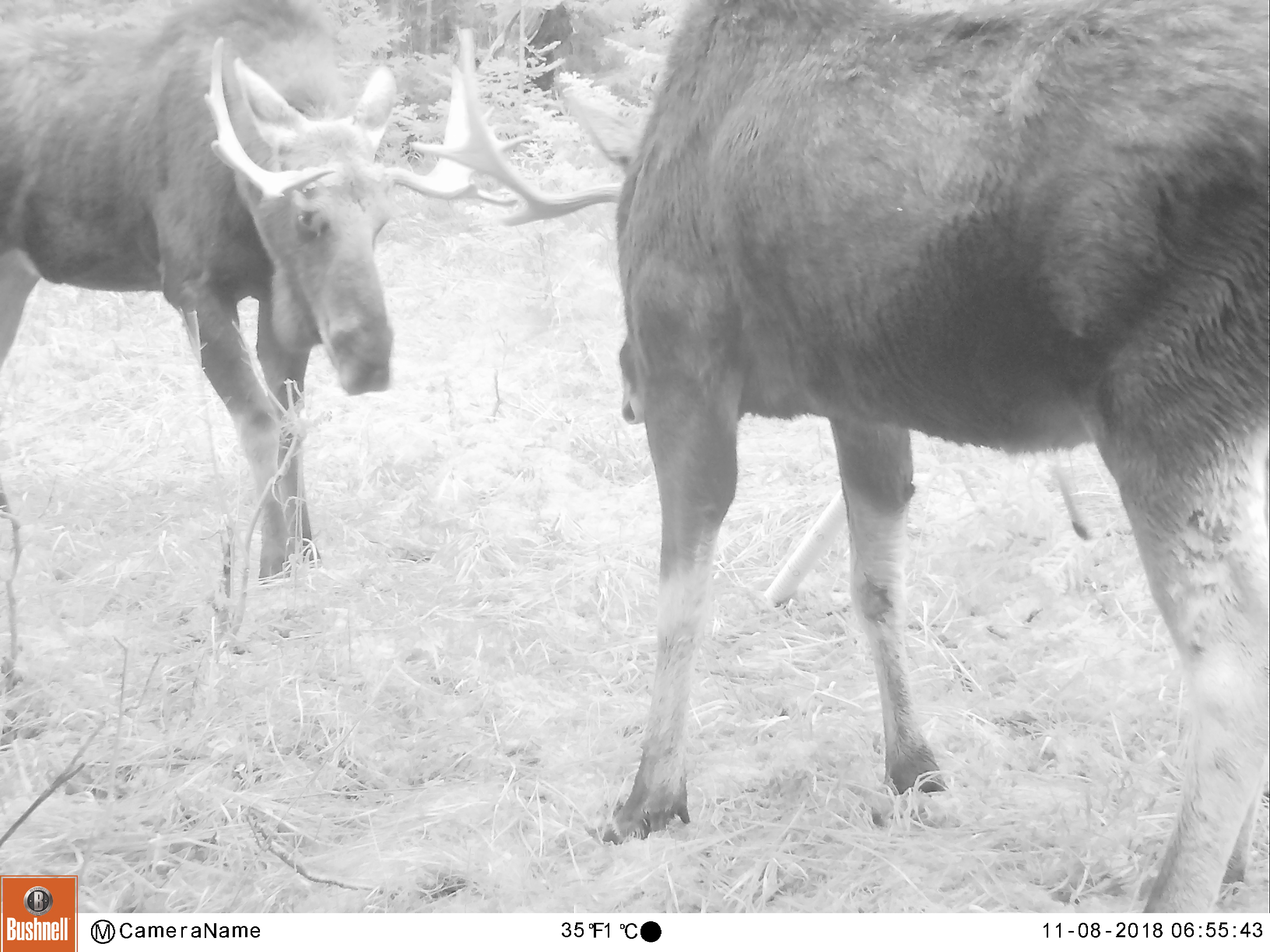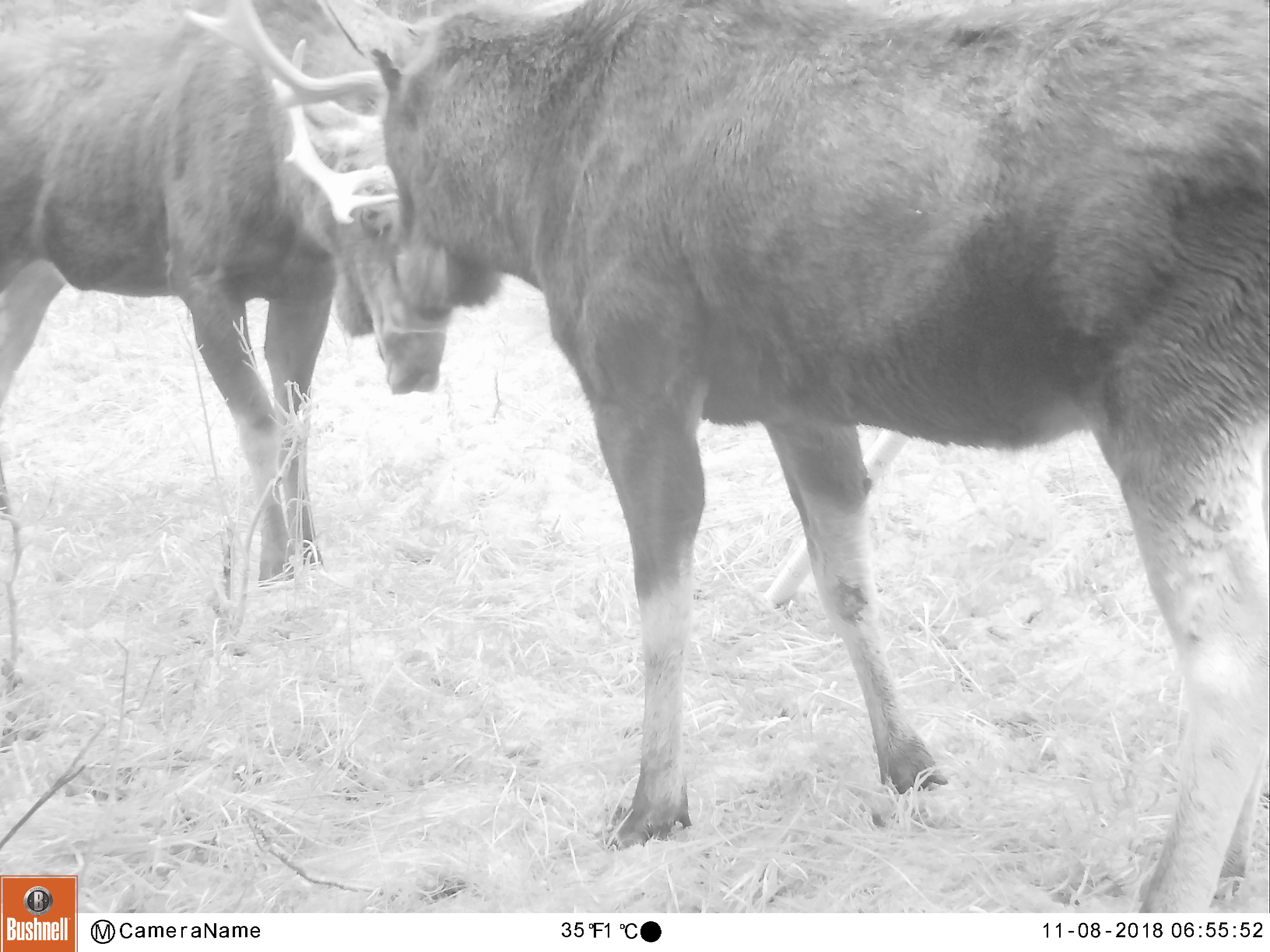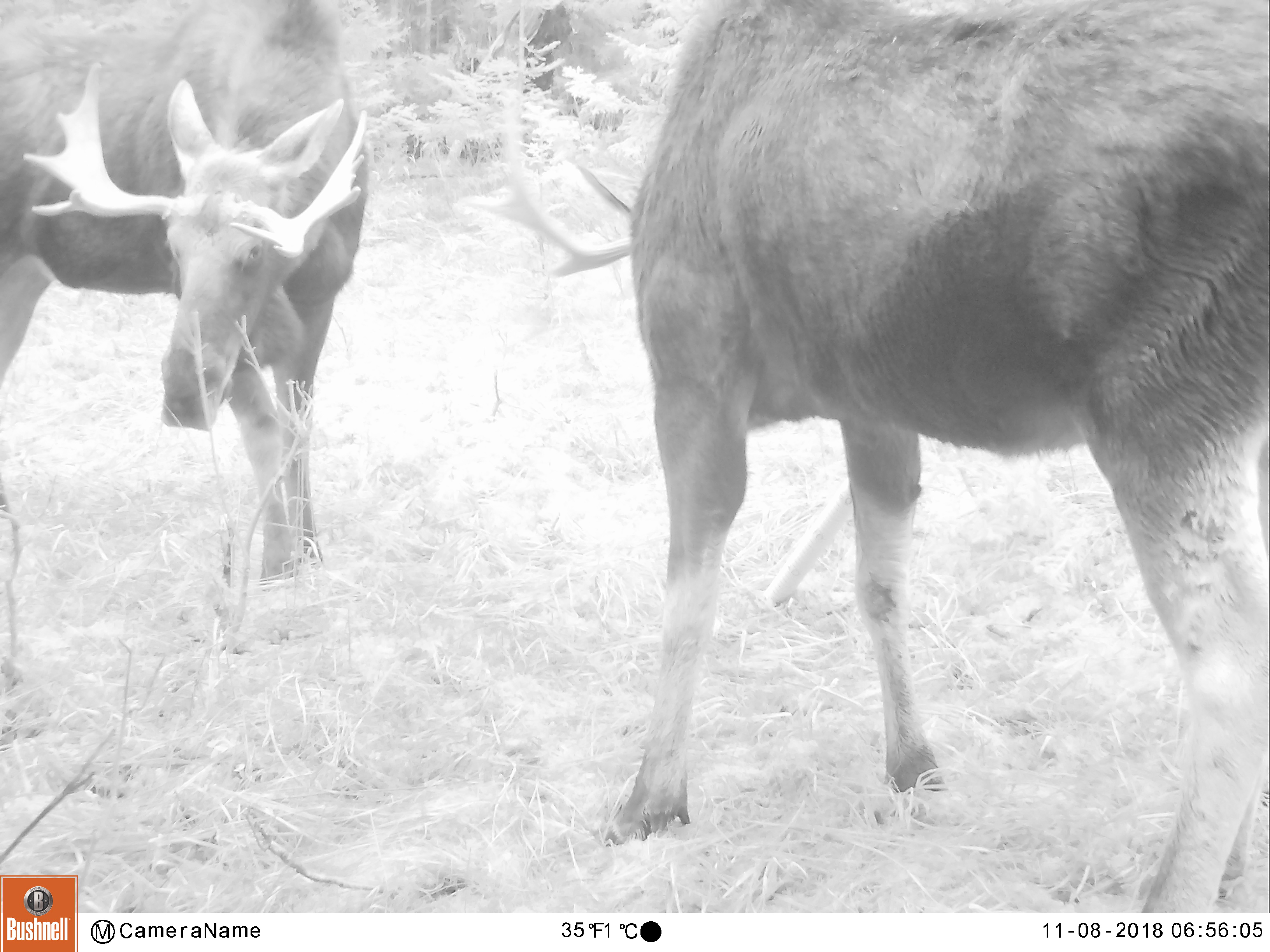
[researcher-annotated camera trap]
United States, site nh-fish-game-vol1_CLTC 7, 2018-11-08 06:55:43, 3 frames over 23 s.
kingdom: Animalia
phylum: Chordata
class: Mammalia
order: Artiodactyla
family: Cervidae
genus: Alces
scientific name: Alces alces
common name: moose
Moose (Alces alces).